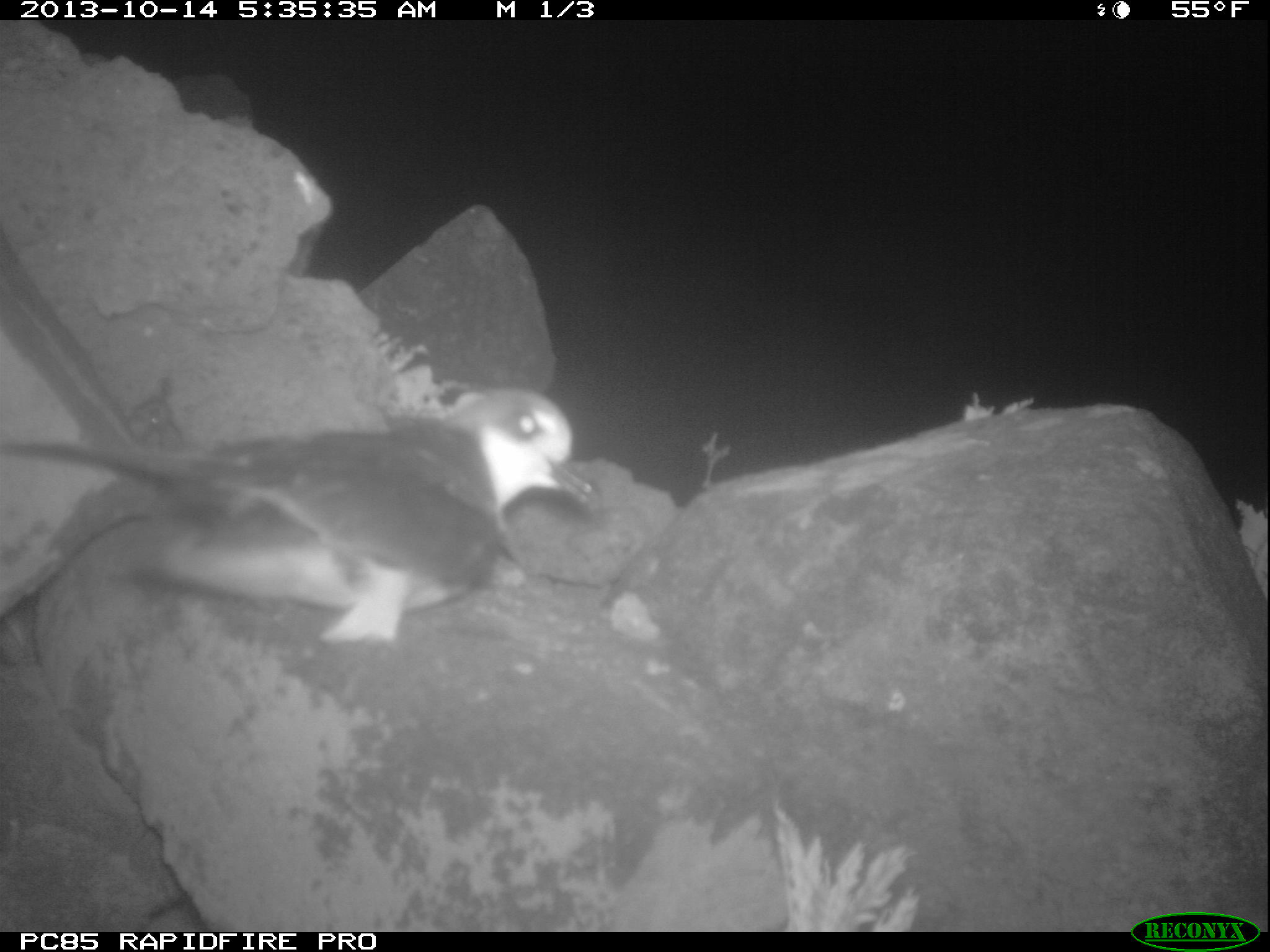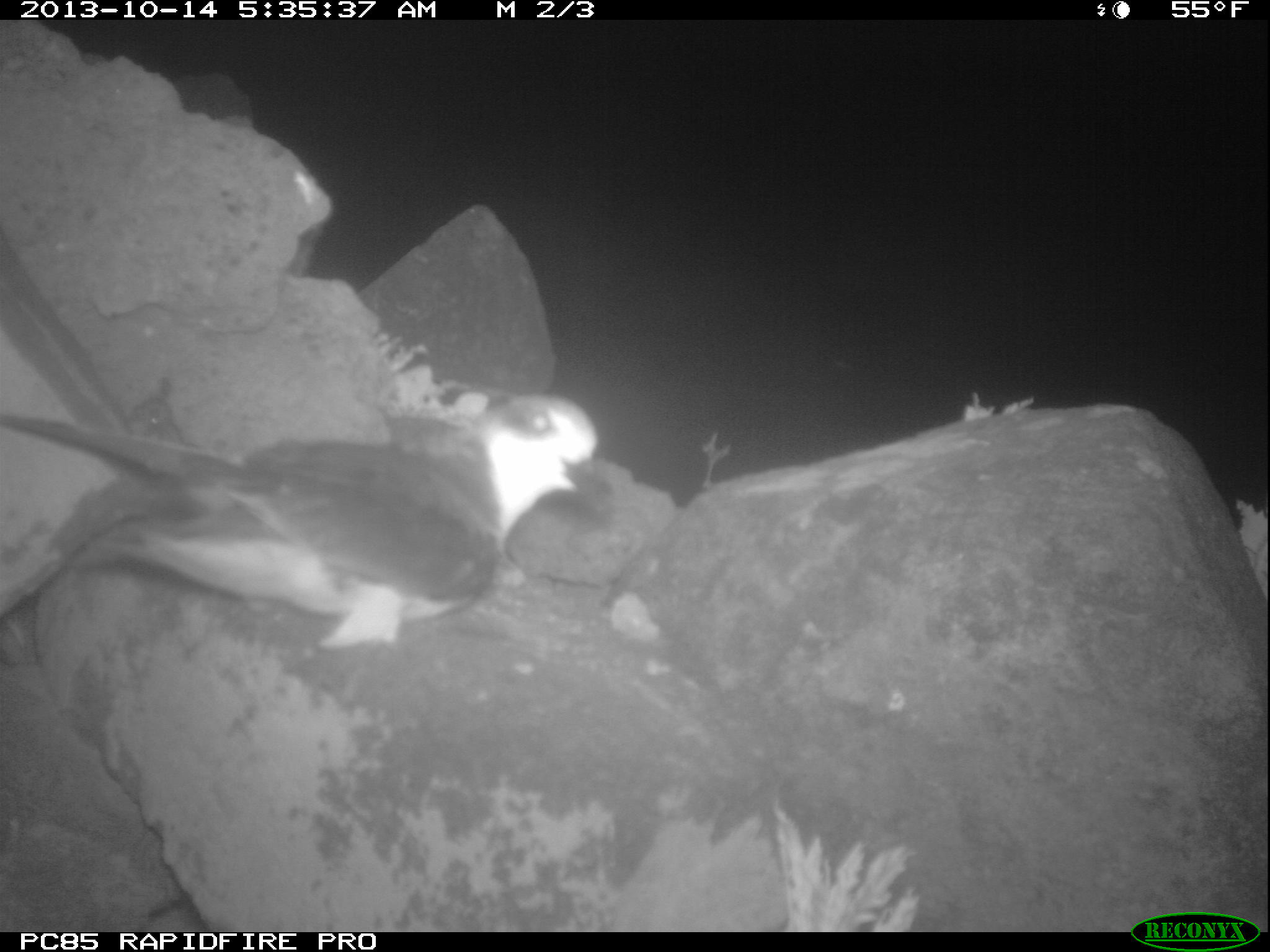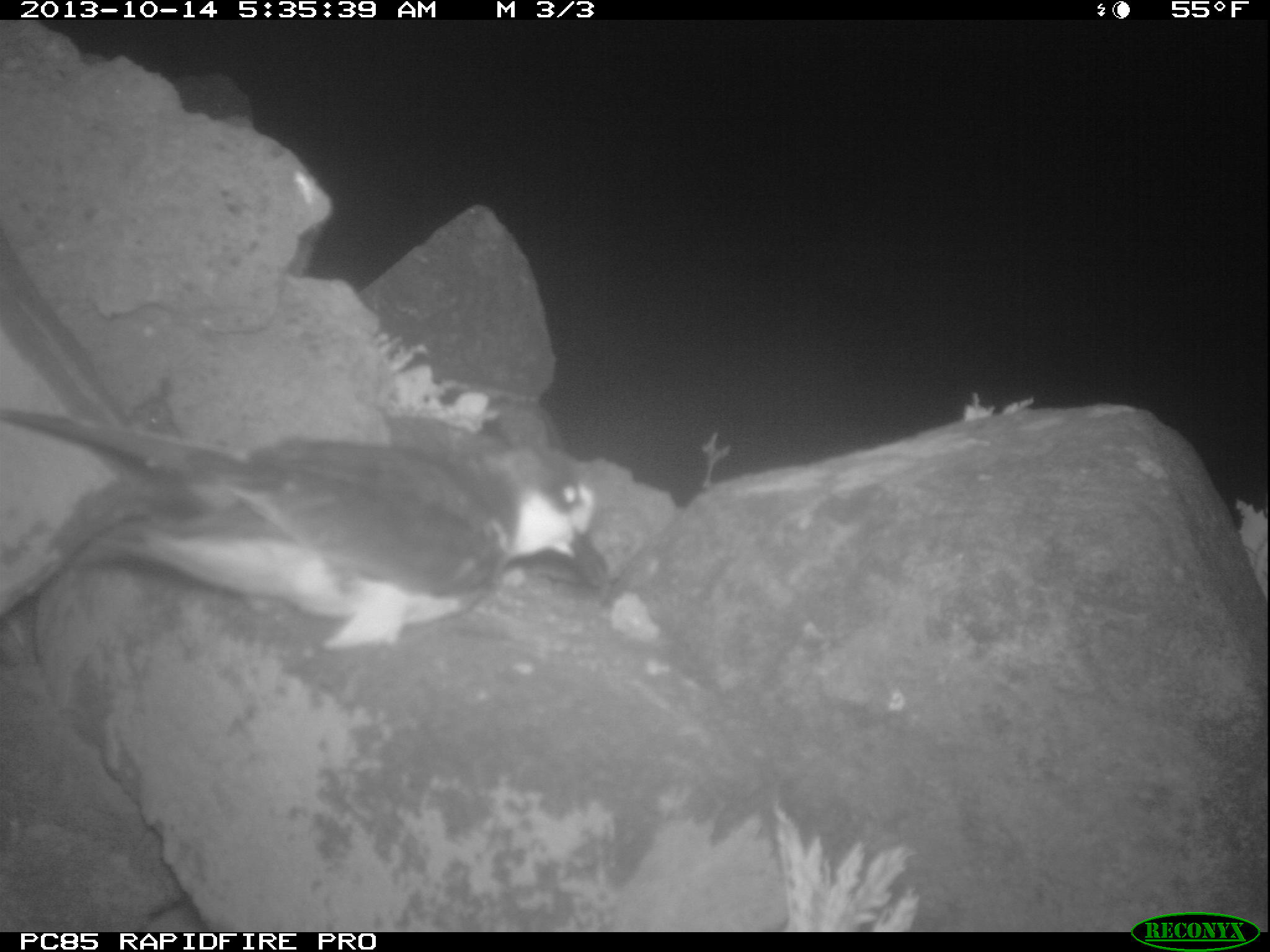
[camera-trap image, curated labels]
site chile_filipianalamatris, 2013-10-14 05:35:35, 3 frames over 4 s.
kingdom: Animalia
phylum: Chordata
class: Aves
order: Procellariiformes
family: Procellariidae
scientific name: Procellariidae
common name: petrel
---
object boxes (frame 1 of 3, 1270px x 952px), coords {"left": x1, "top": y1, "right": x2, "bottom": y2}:
petrel: {"left": 4, "top": 381, "right": 593, "bottom": 665}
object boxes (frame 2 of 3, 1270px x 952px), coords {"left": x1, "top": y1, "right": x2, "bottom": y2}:
petrel: {"left": 9, "top": 382, "right": 607, "bottom": 674}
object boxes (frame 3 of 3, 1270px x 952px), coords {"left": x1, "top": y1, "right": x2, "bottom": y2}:
petrel: {"left": 2, "top": 392, "right": 614, "bottom": 675}